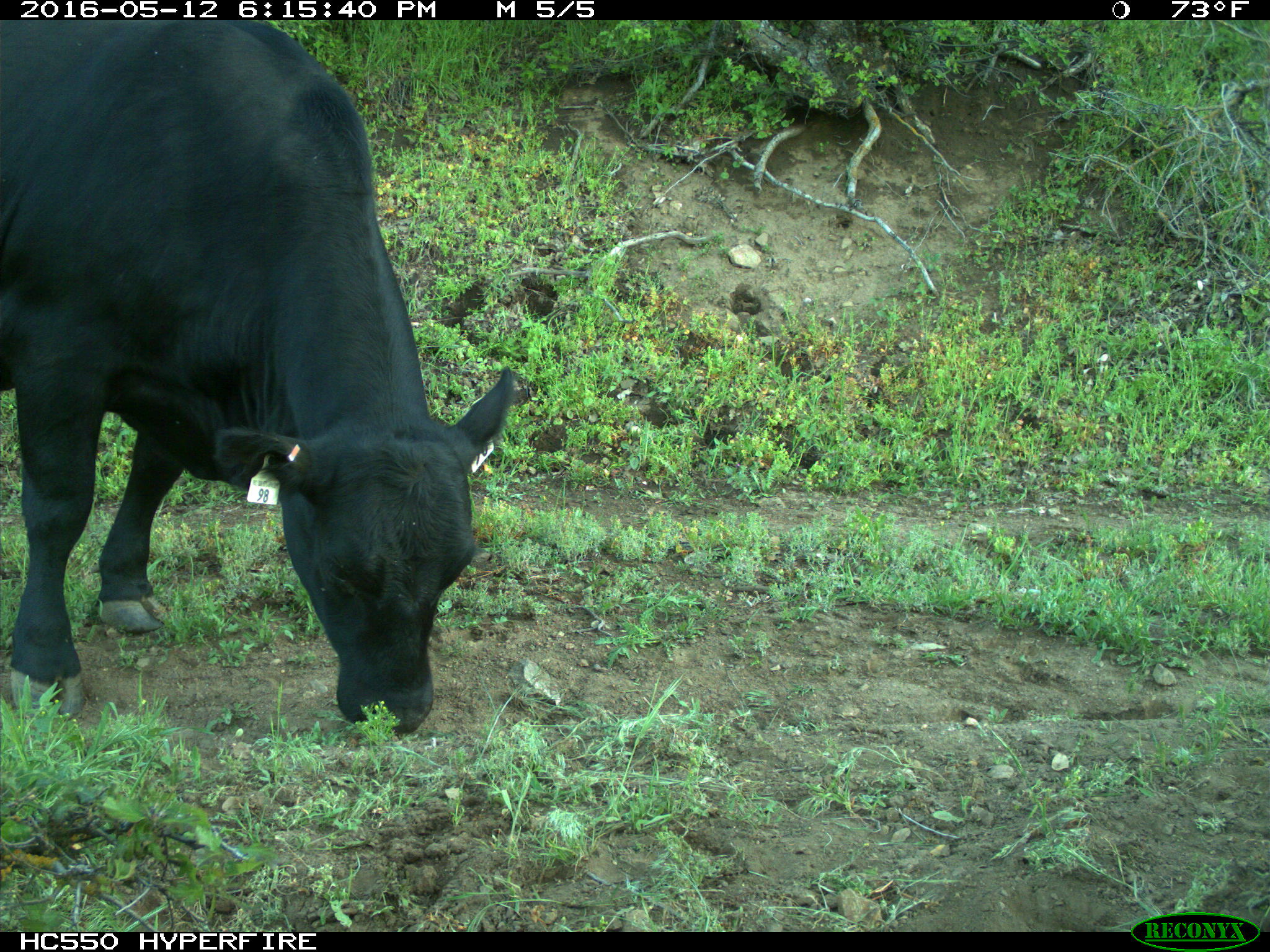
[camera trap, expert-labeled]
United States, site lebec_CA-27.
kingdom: Animalia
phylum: Chordata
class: Mammalia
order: Artiodactyla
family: Bovidae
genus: Bos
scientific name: Bos taurus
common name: domestic cow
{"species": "Bos taurus (domestic cow)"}